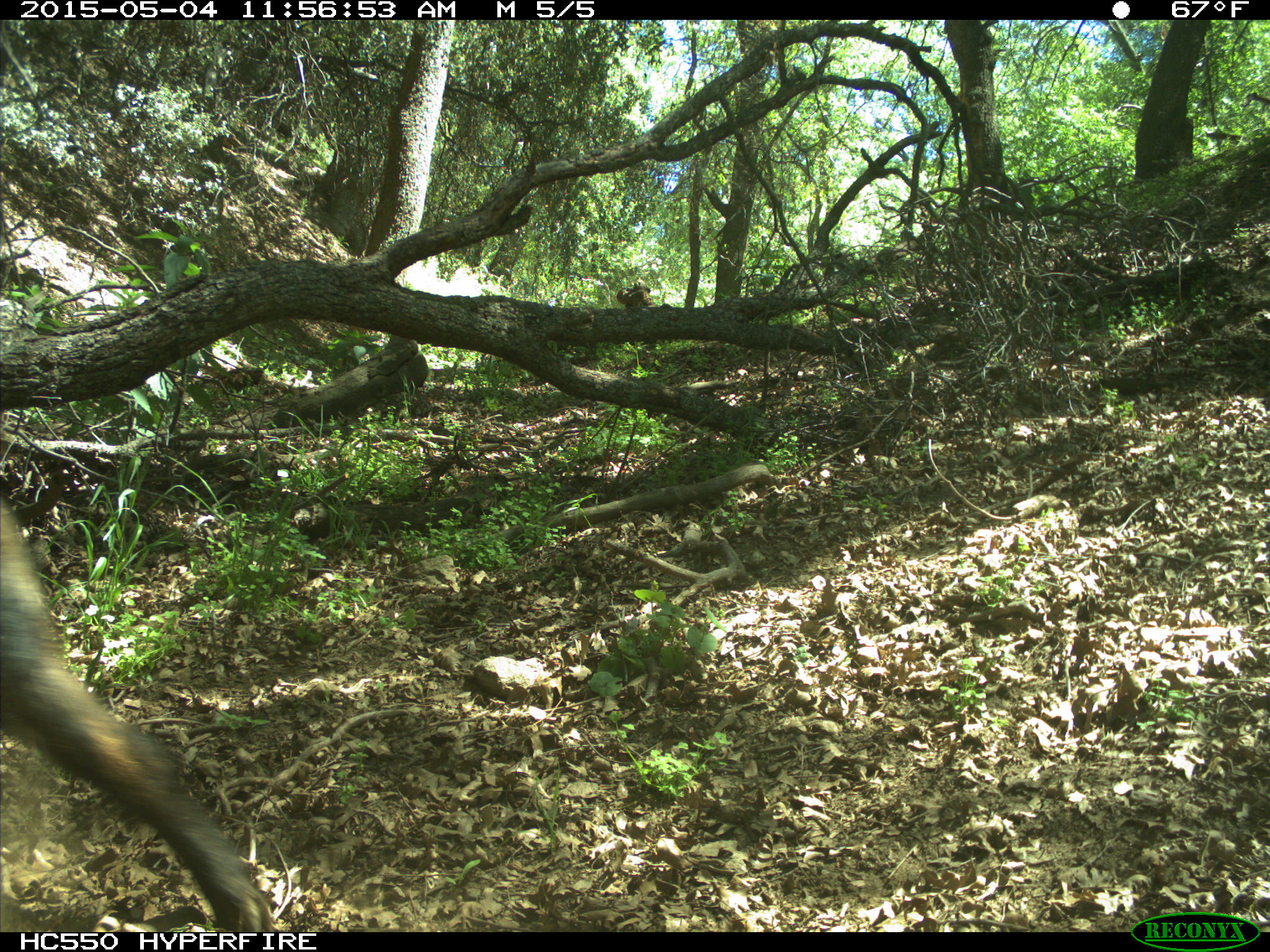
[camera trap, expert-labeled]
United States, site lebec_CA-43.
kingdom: Animalia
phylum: Chordata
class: Mammalia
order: Artiodactyla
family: Suidae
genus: Sus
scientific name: Sus scrofa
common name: wild boar